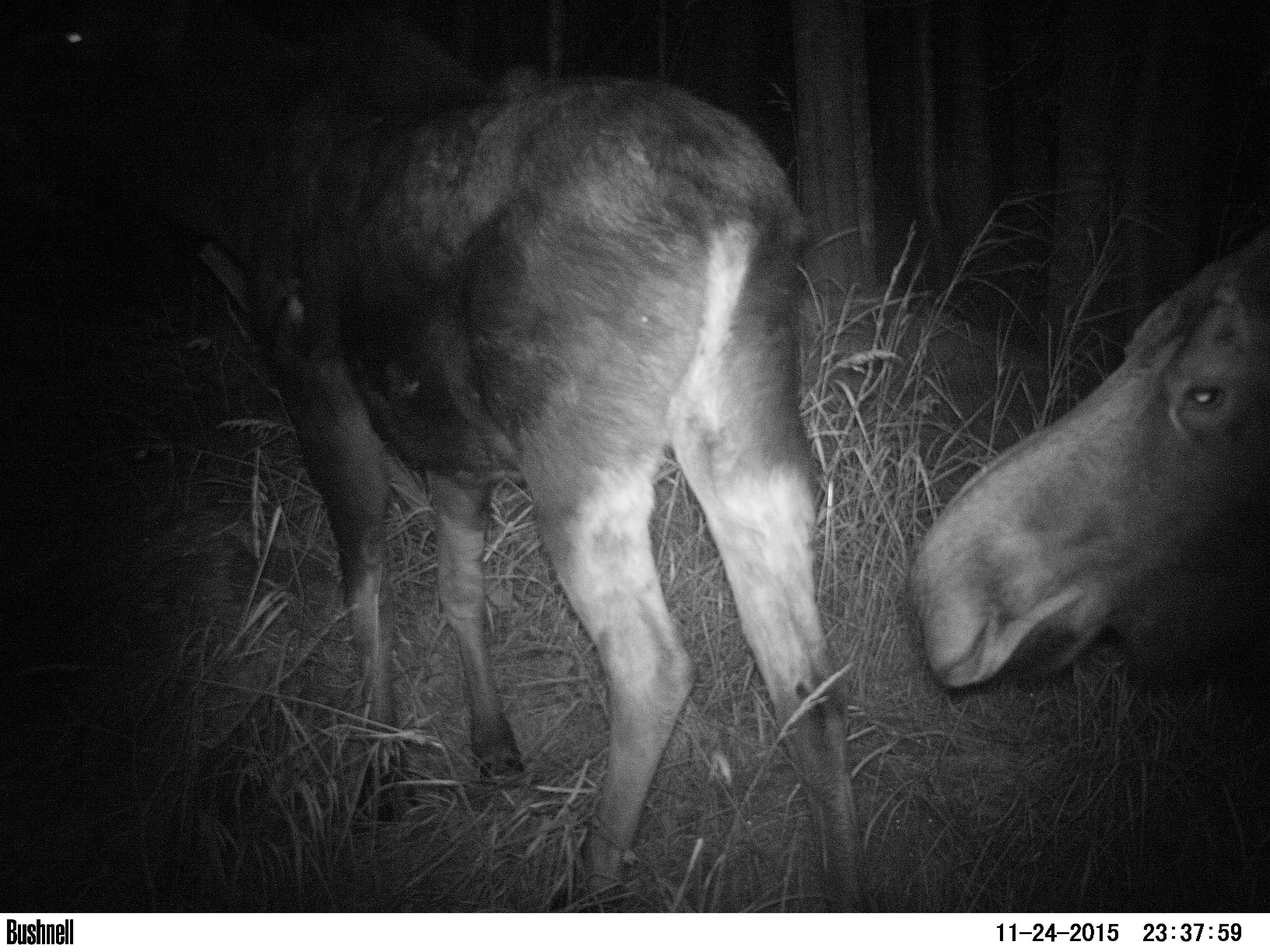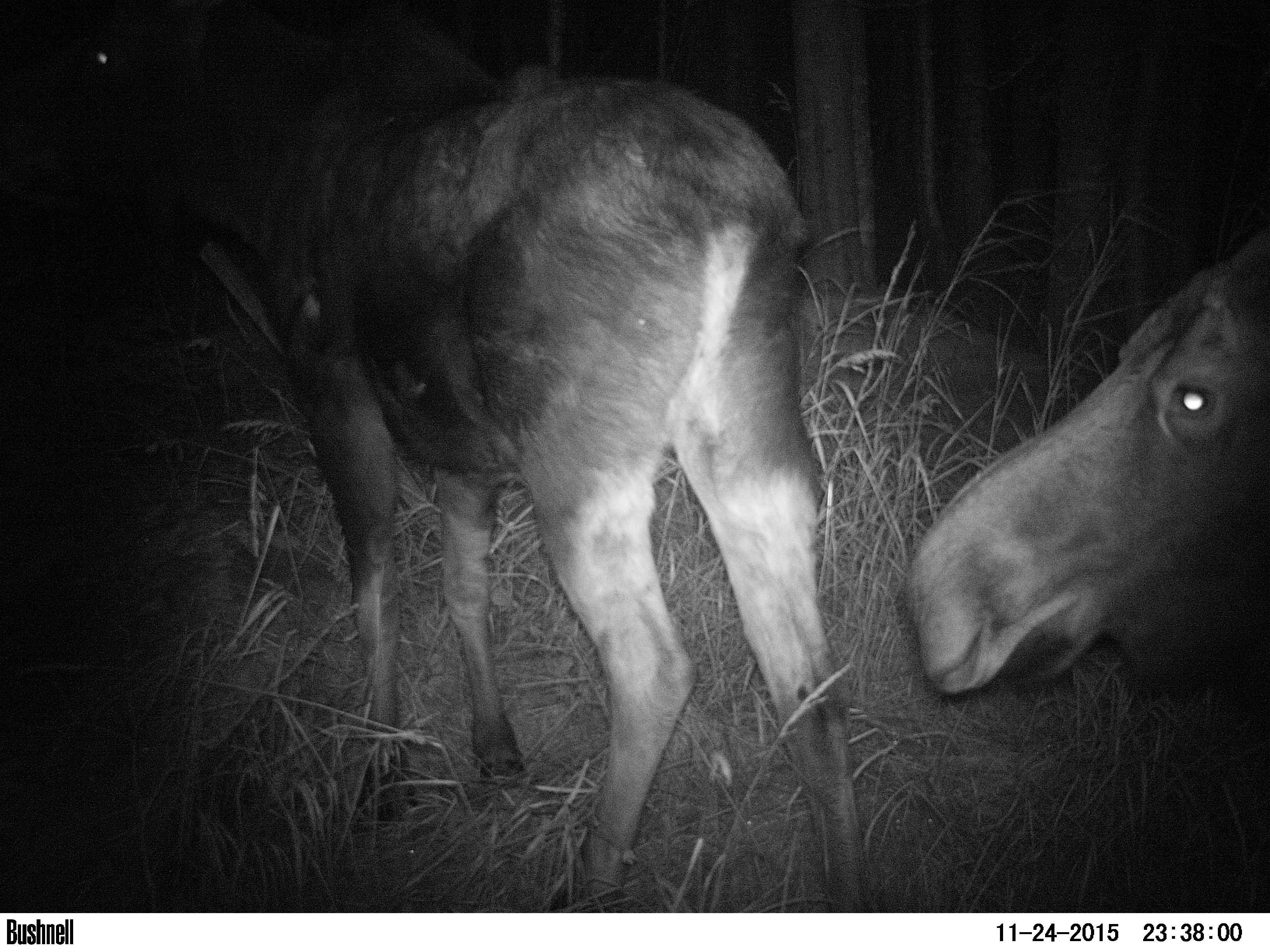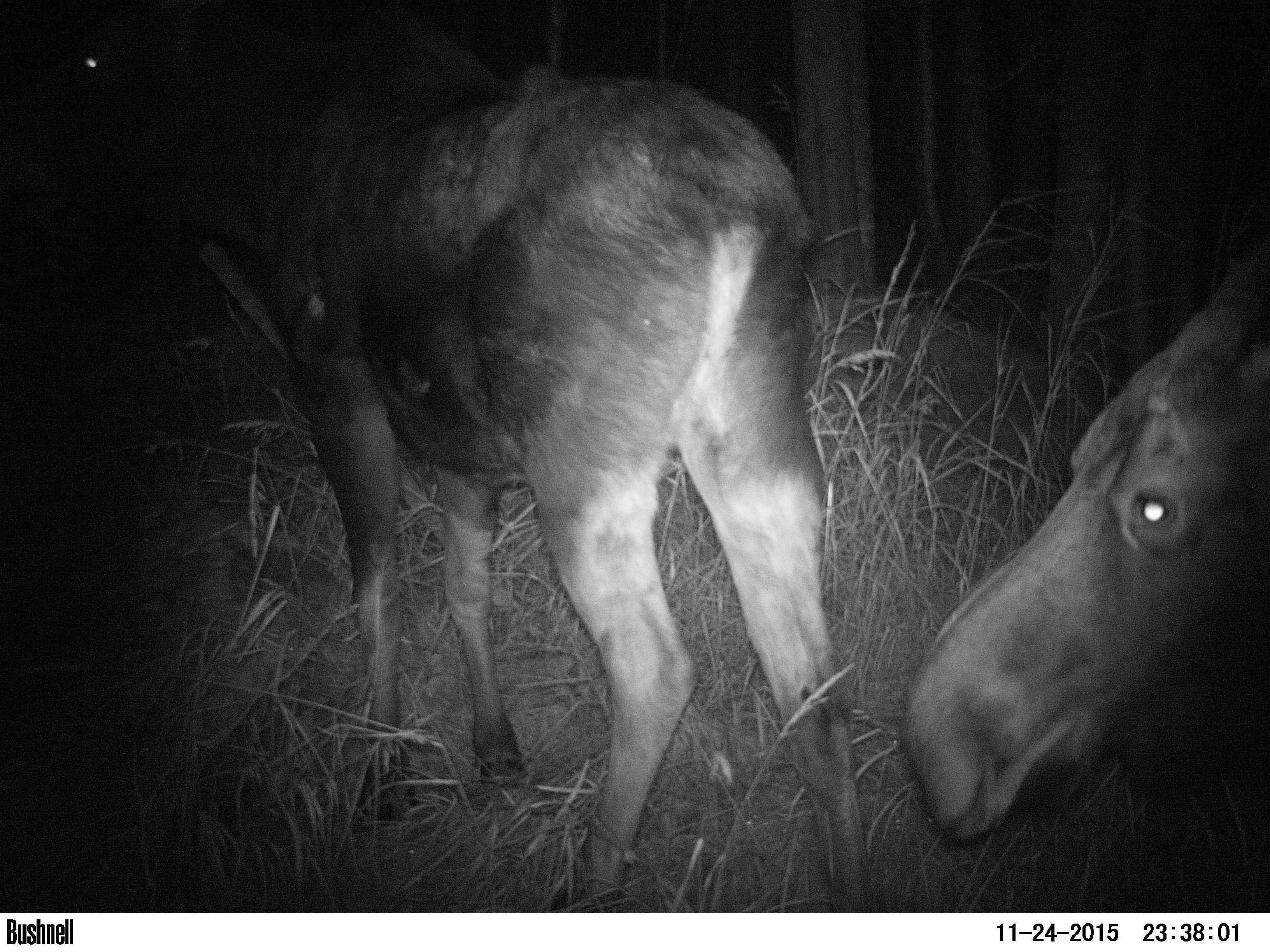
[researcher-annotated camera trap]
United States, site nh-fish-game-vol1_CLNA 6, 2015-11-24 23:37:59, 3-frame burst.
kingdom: Animalia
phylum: Chordata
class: Mammalia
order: Artiodactyla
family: Cervidae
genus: Alces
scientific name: Alces alces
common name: moose